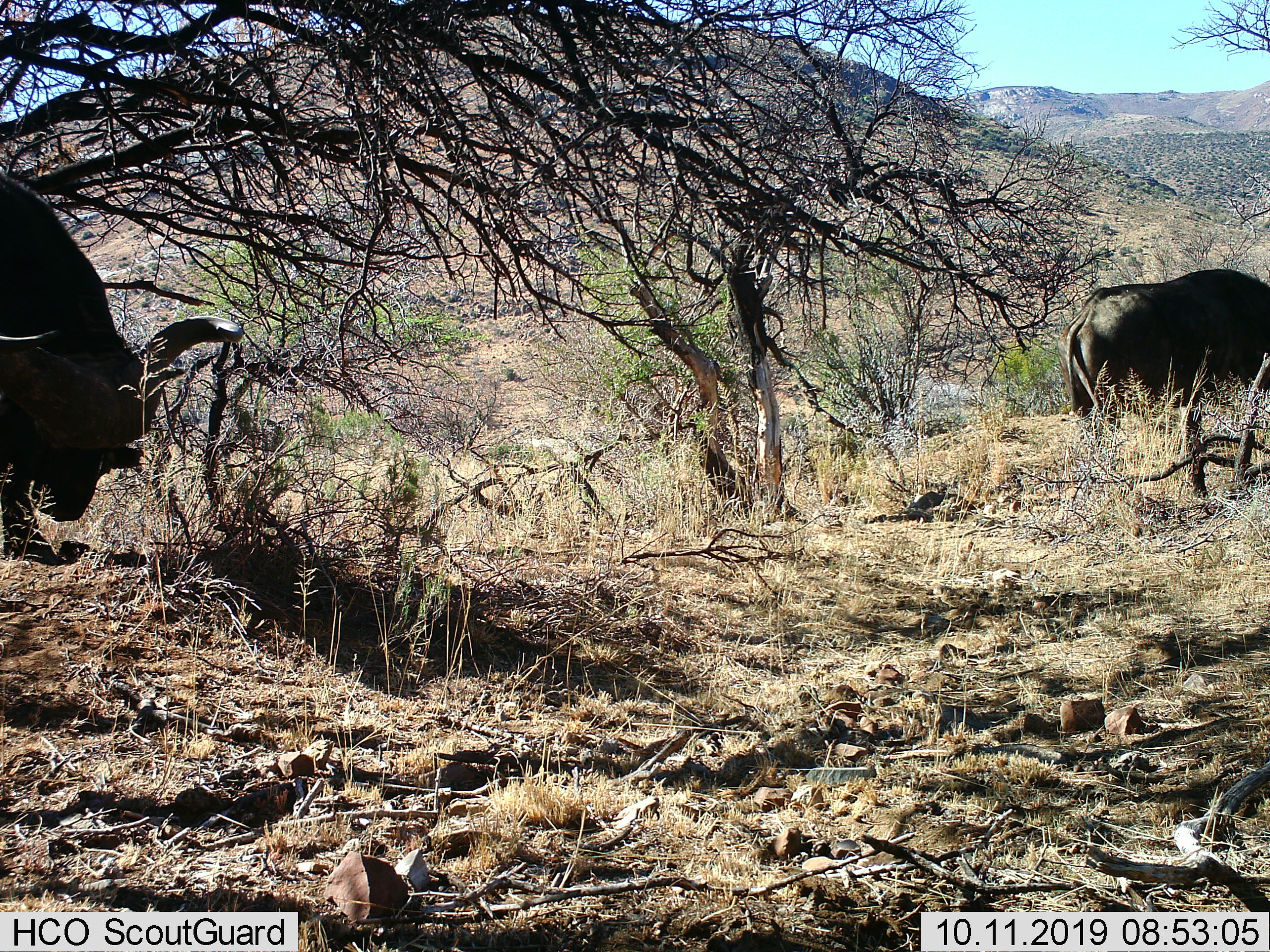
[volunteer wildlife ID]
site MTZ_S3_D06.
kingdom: Animalia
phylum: Chordata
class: Mammalia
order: Artiodactyla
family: Bovidae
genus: Syncerus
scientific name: Syncerus caffer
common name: african buffalo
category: buffalo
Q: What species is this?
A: Buffalo (african buffalo) (Syncerus caffer).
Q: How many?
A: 2.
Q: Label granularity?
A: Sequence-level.